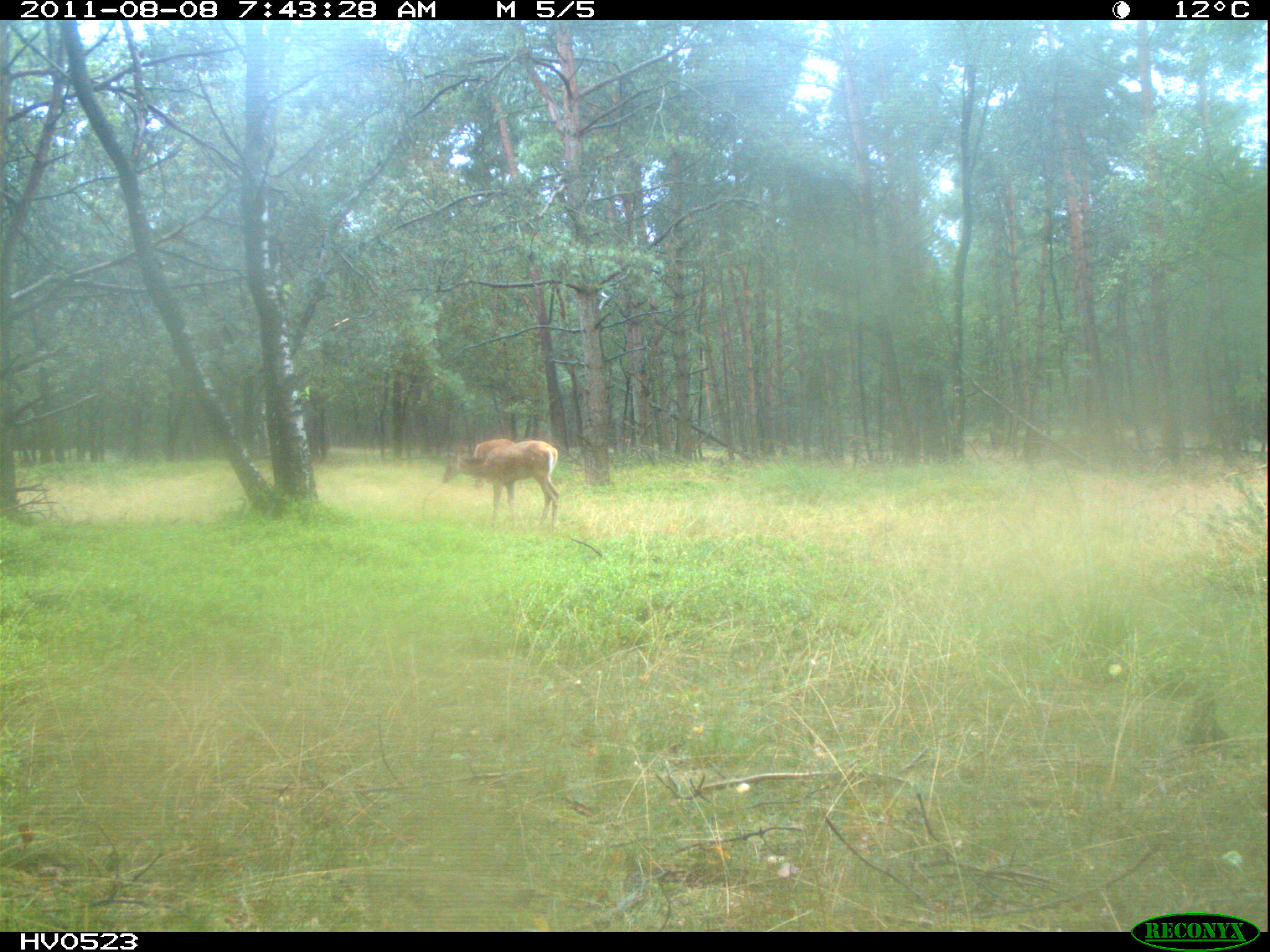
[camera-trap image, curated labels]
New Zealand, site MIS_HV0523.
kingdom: Animalia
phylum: Chordata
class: Mammalia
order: Artiodactyla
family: Cervidae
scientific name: Cervidae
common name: deer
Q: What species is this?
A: Deer (Cervidae).